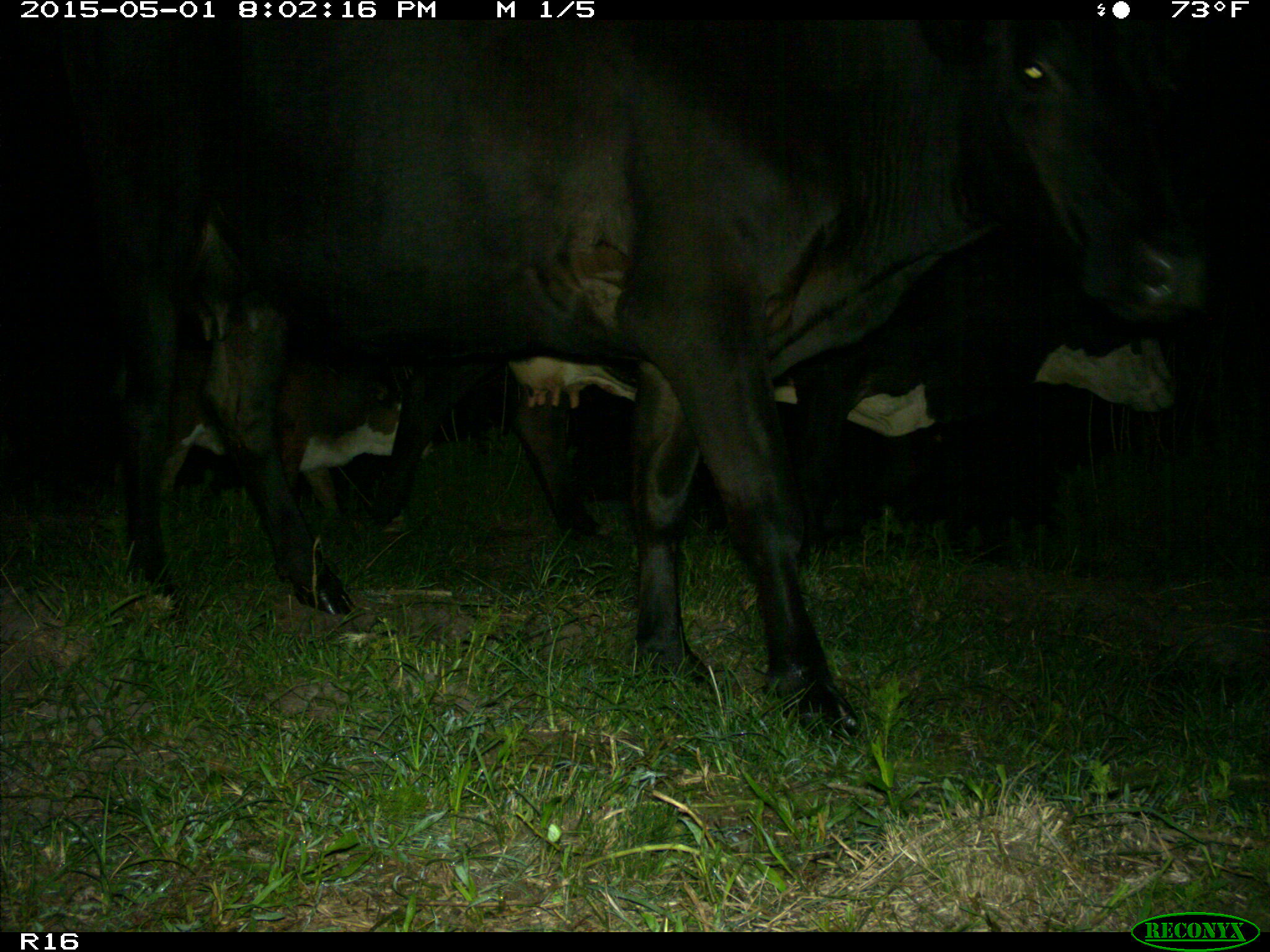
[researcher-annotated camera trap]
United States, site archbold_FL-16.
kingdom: Animalia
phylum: Chordata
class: Mammalia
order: Artiodactyla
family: Bovidae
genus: Bos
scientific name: Bos taurus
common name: domestic cow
Bos taurus (domestic cow).